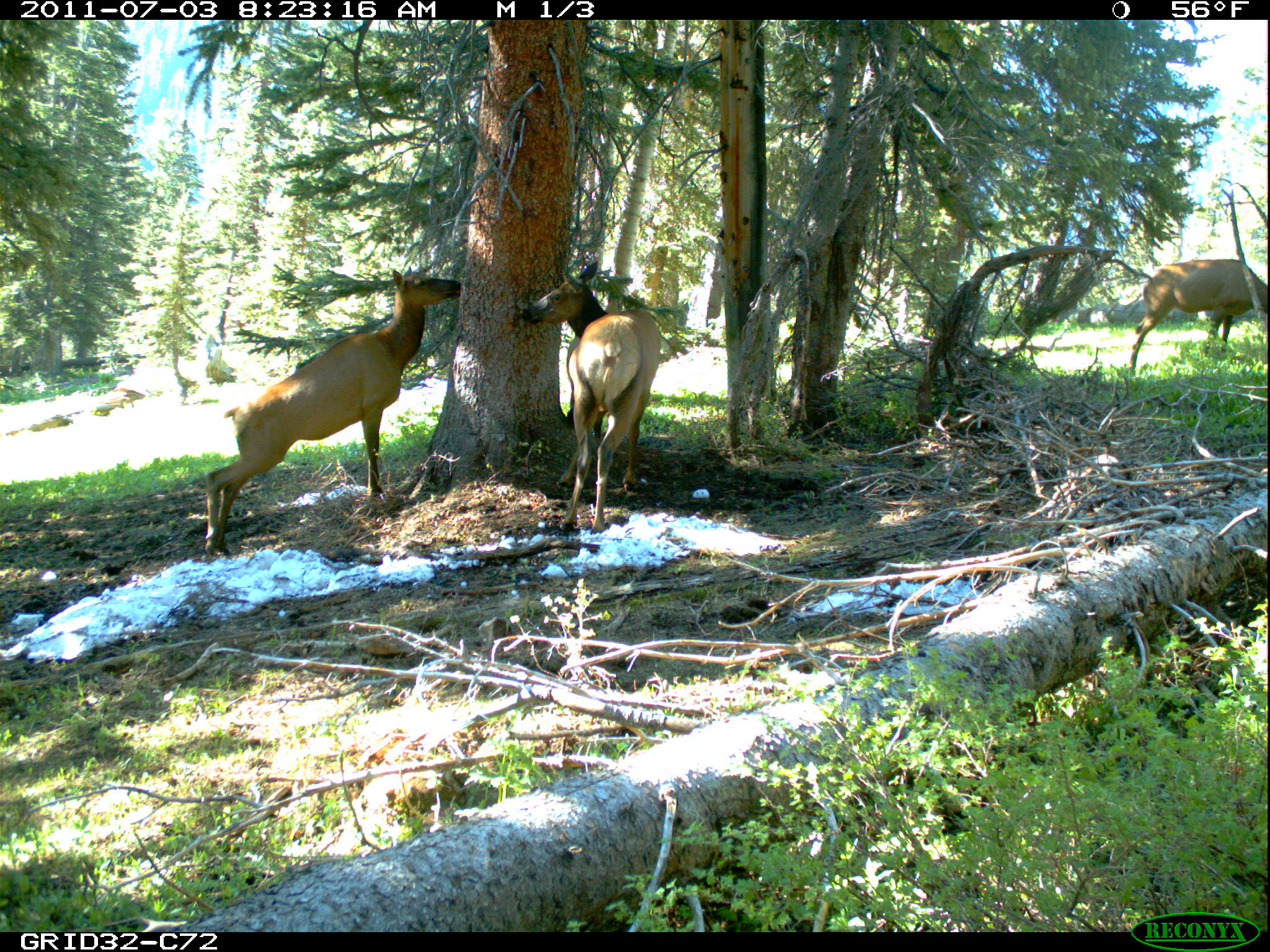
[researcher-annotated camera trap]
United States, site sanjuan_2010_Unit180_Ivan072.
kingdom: Animalia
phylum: Chordata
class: Mammalia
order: Artiodactyla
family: Cervidae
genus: Cervus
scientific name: Cervus elaphus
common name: red deer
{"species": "Cervus elaphus (red deer)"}